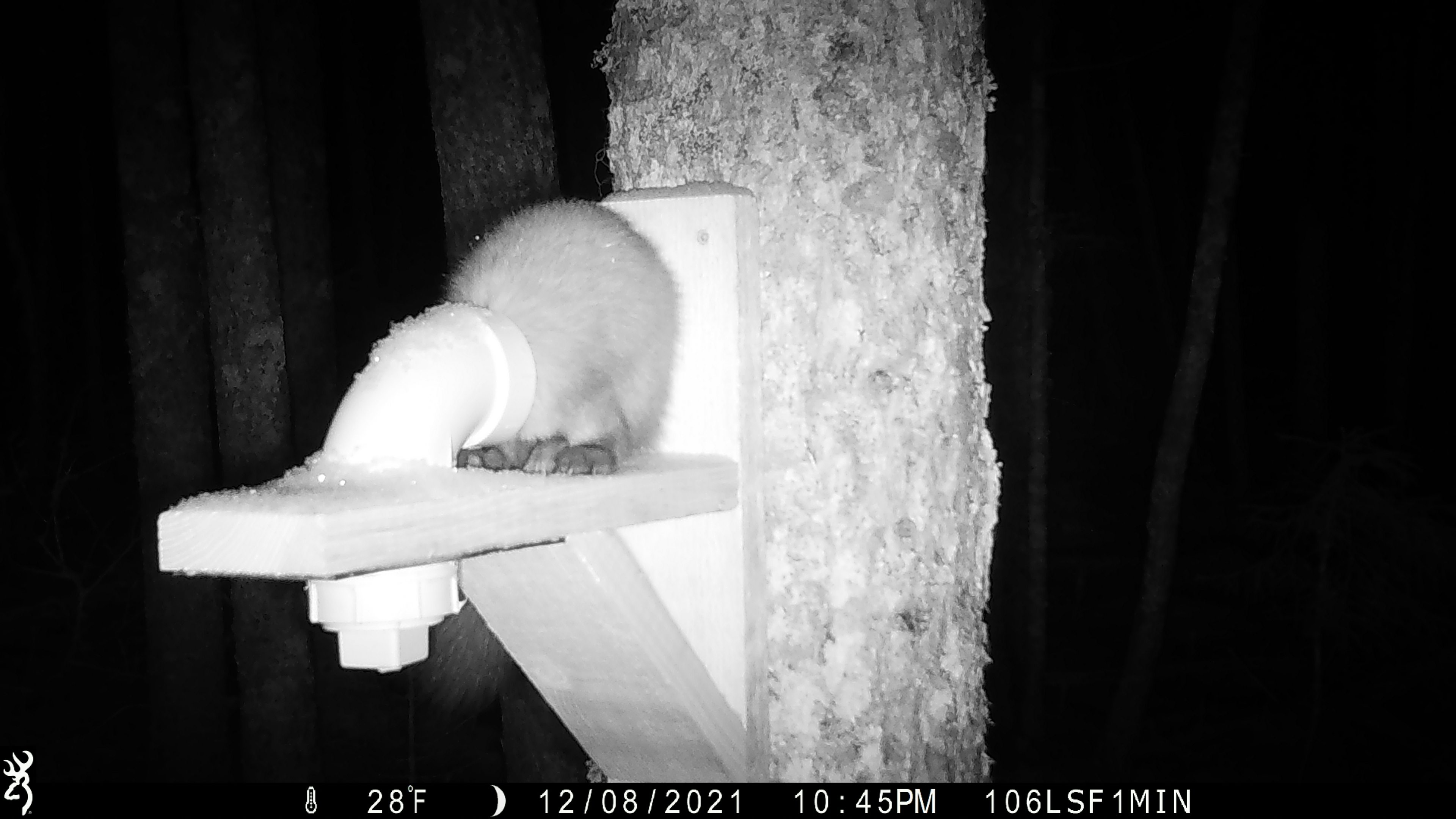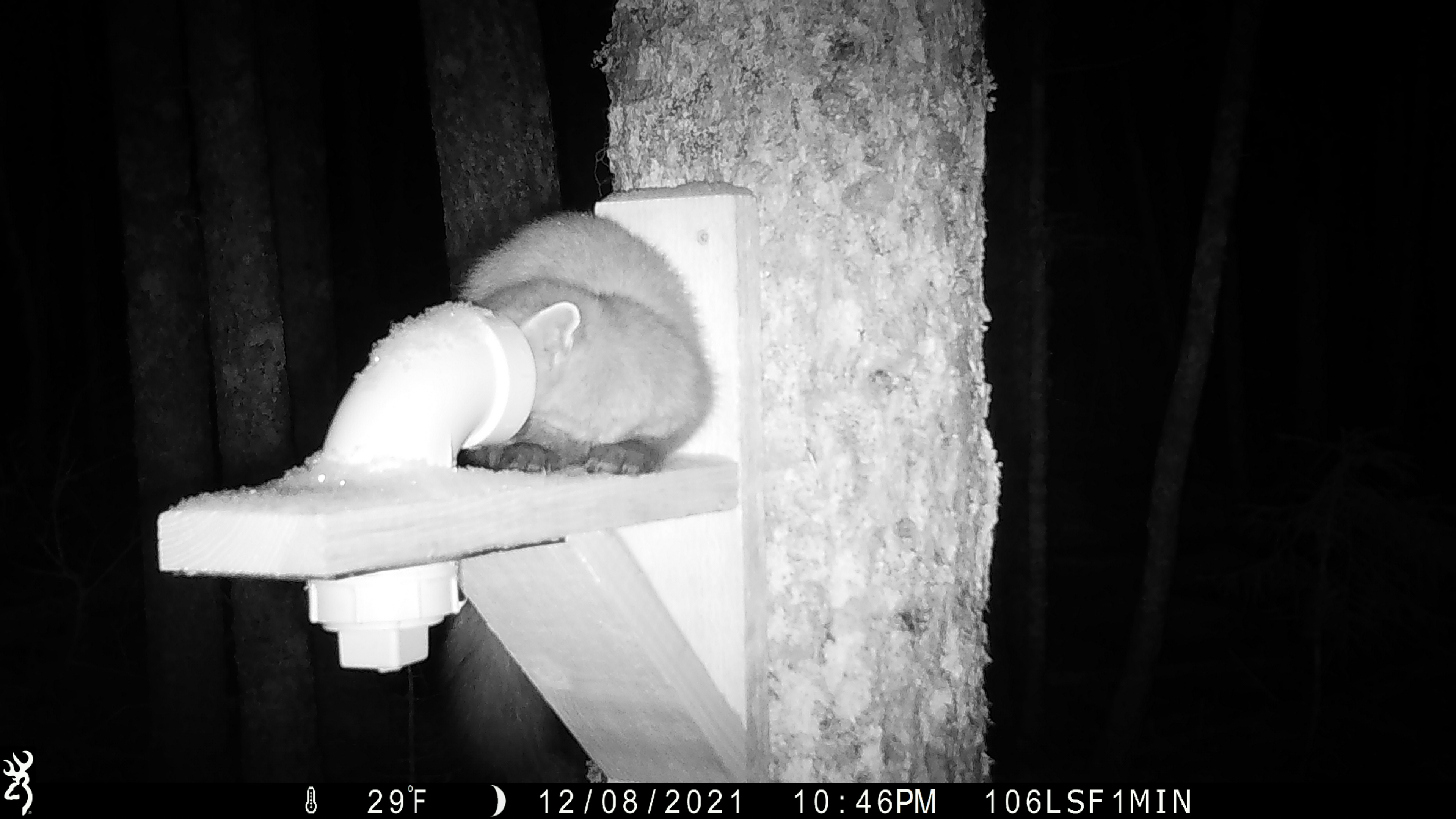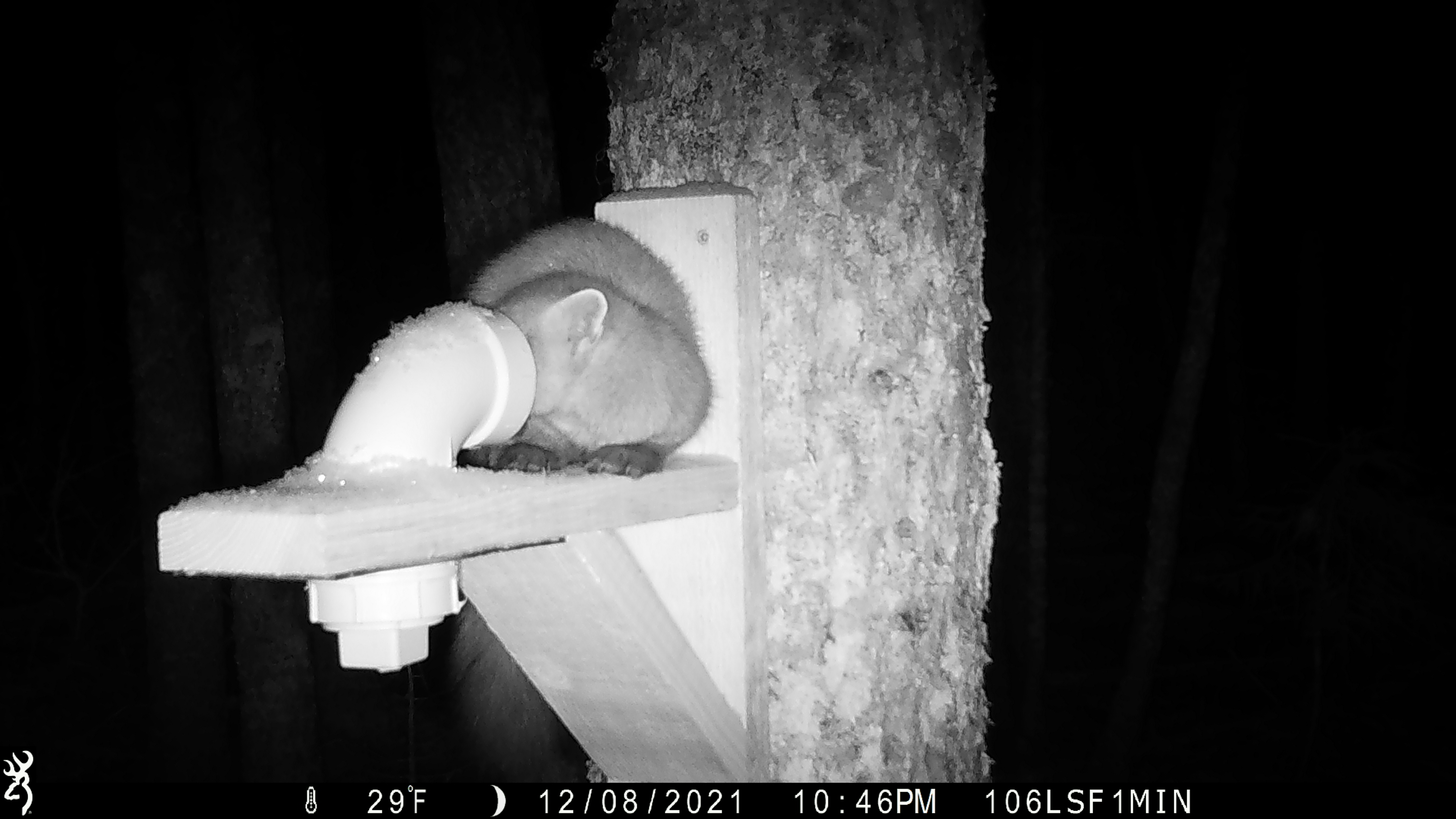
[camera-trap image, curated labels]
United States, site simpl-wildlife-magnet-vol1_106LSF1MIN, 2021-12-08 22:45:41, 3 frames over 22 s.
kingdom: Animalia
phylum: Chordata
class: Mammalia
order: Carnivora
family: Mustelidae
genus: Martes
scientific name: Martes americana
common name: american marten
American marten (Martes americana).